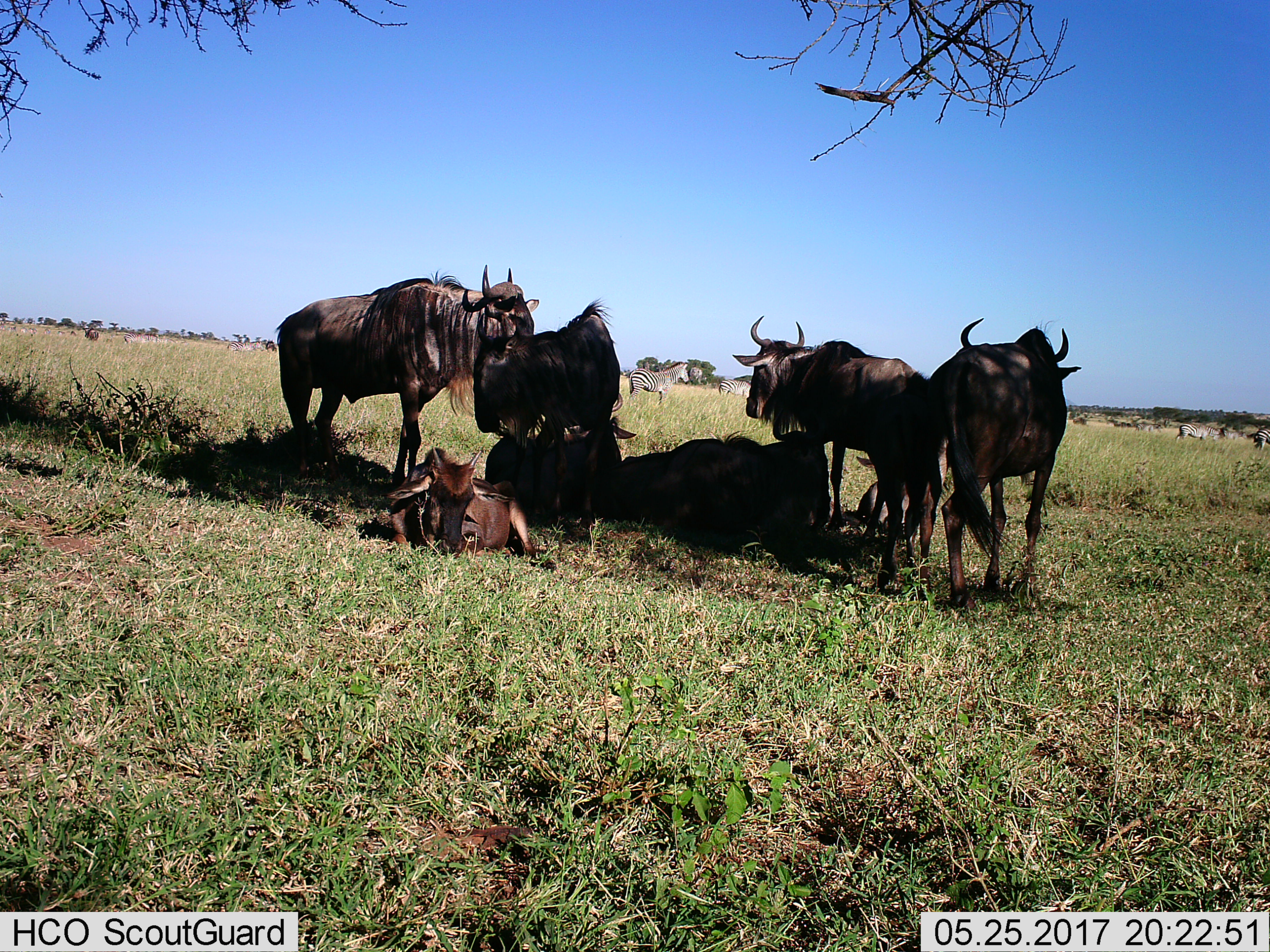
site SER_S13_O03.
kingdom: Animalia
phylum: Chordata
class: Mammalia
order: Artiodactyla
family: Bovidae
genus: Connochaetes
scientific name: Connochaetes taurinus taurinus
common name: blue wildebeest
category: wildebeestblue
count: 8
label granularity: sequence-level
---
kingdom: Animalia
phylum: Chordata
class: Mammalia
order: Perissodactyla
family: Equidae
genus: Equus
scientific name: Equus quagga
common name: plains zebra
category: zebraplains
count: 7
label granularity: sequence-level